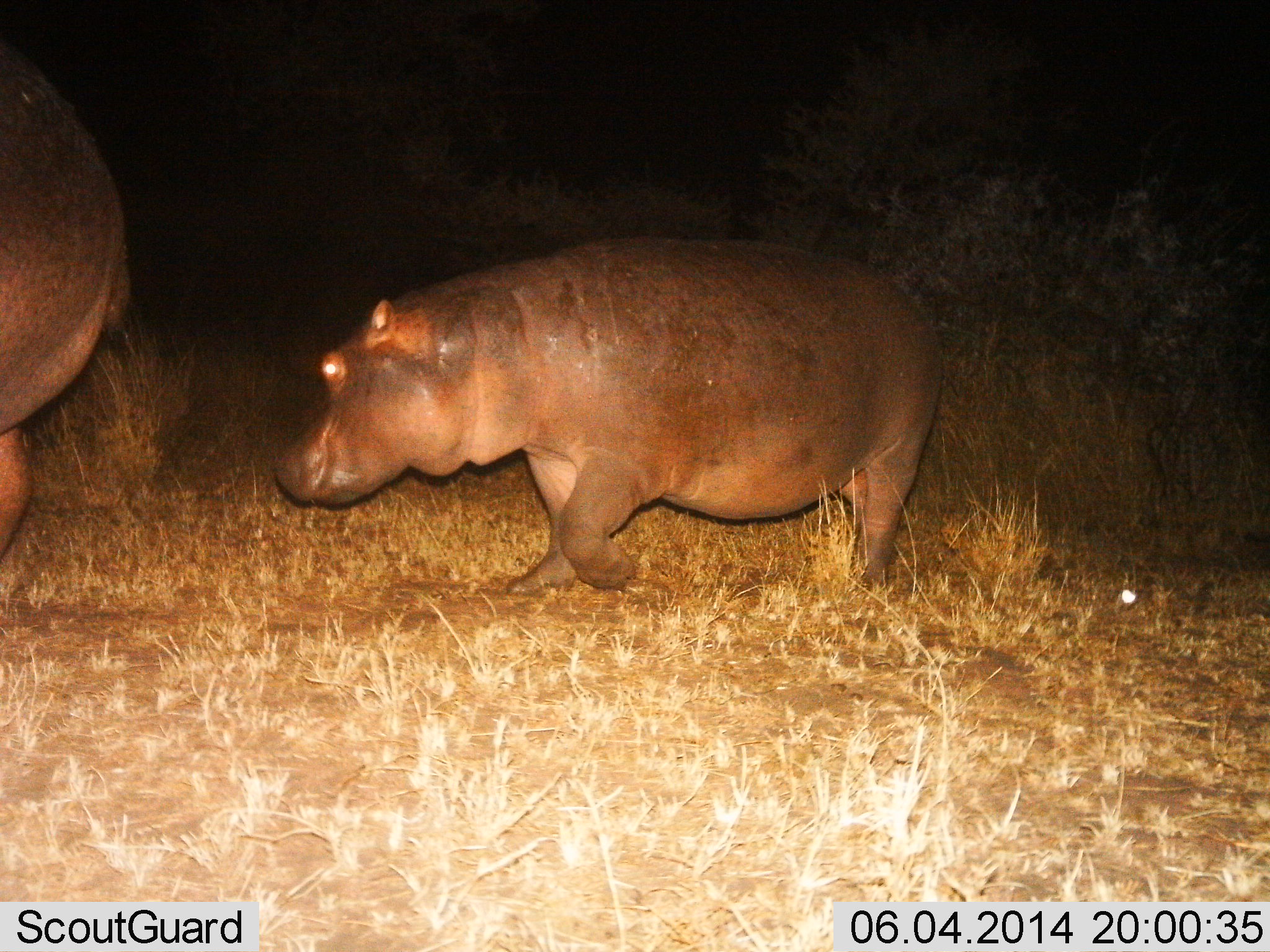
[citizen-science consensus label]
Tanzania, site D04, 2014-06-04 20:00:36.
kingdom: Animalia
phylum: Chordata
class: Mammalia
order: Artiodactyla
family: Hippopotamidae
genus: Hippopotamus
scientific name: Hippopotamus amphibius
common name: hippopotamus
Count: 2.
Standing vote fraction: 11%.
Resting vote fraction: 0%.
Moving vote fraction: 93%.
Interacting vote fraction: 0%.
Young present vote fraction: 54%.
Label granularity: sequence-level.